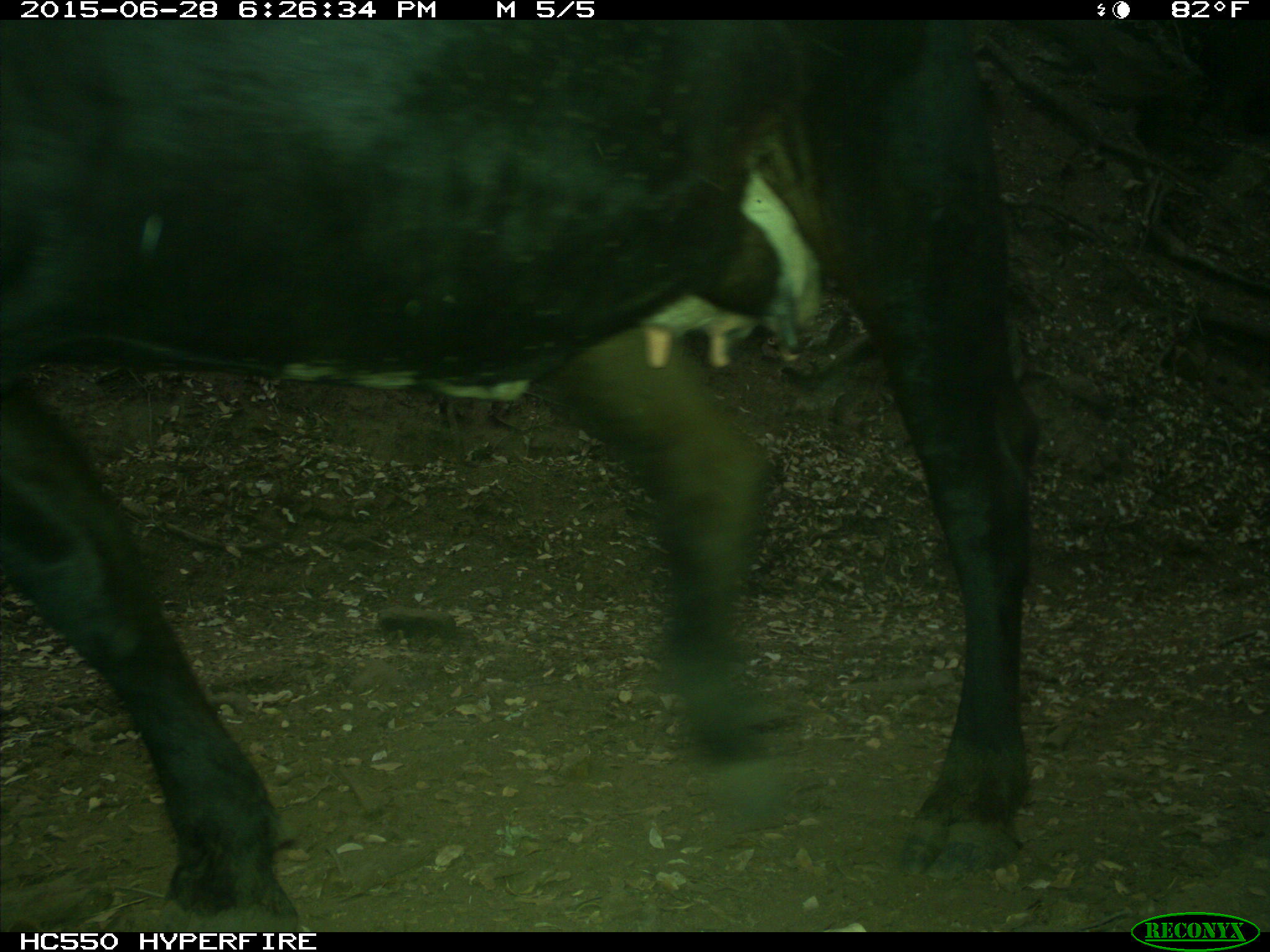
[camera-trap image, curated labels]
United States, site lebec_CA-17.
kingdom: Animalia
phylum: Chordata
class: Mammalia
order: Artiodactyla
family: Bovidae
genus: Bos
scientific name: Bos taurus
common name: domestic cow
Bos taurus (domestic cow).